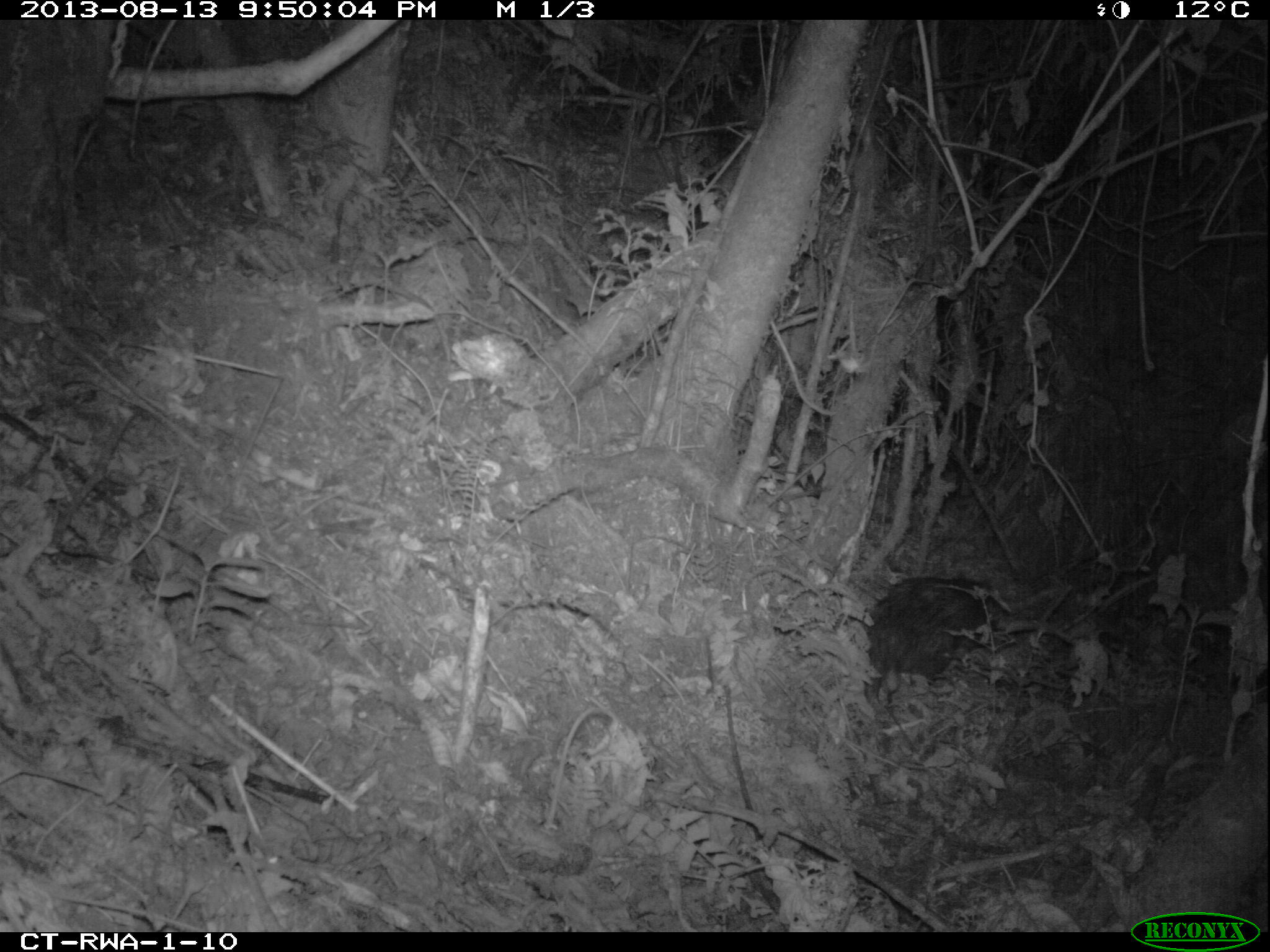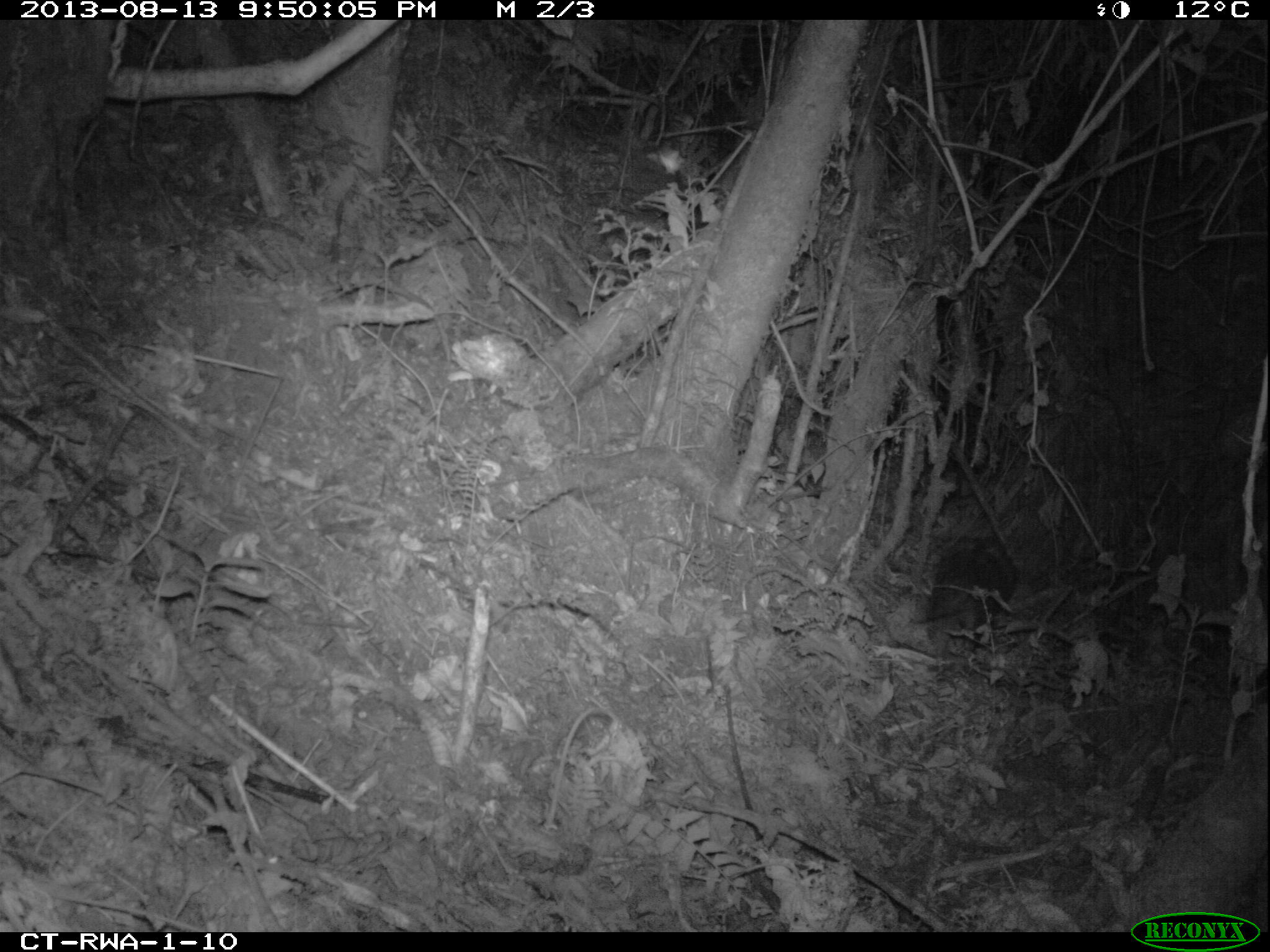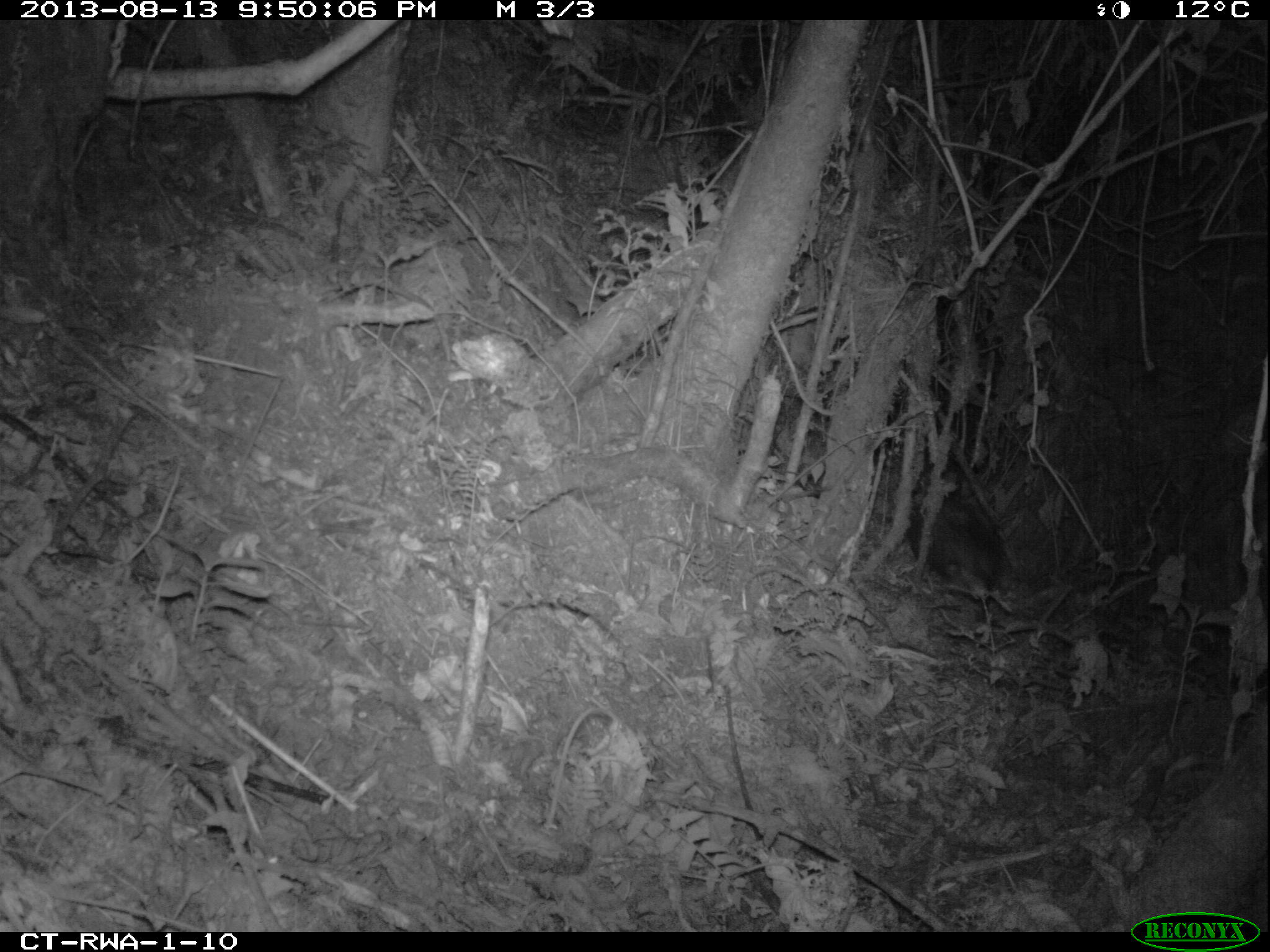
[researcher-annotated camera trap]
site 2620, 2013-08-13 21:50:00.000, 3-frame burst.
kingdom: Animalia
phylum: Chordata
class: Mammalia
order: Rodentia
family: Hystricidae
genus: Atherurus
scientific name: Atherurus africanus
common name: african brush-tailed porcupine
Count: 1.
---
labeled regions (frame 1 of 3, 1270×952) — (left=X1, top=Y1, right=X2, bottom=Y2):
atherurus africanus: (left=863, top=570, right=1001, bottom=766)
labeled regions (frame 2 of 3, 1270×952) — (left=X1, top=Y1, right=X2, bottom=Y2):
atherurus africanus: (left=919, top=527, right=1020, bottom=635)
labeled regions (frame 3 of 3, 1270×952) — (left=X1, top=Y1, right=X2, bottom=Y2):
atherurus africanus: (left=907, top=480, right=1004, bottom=600)